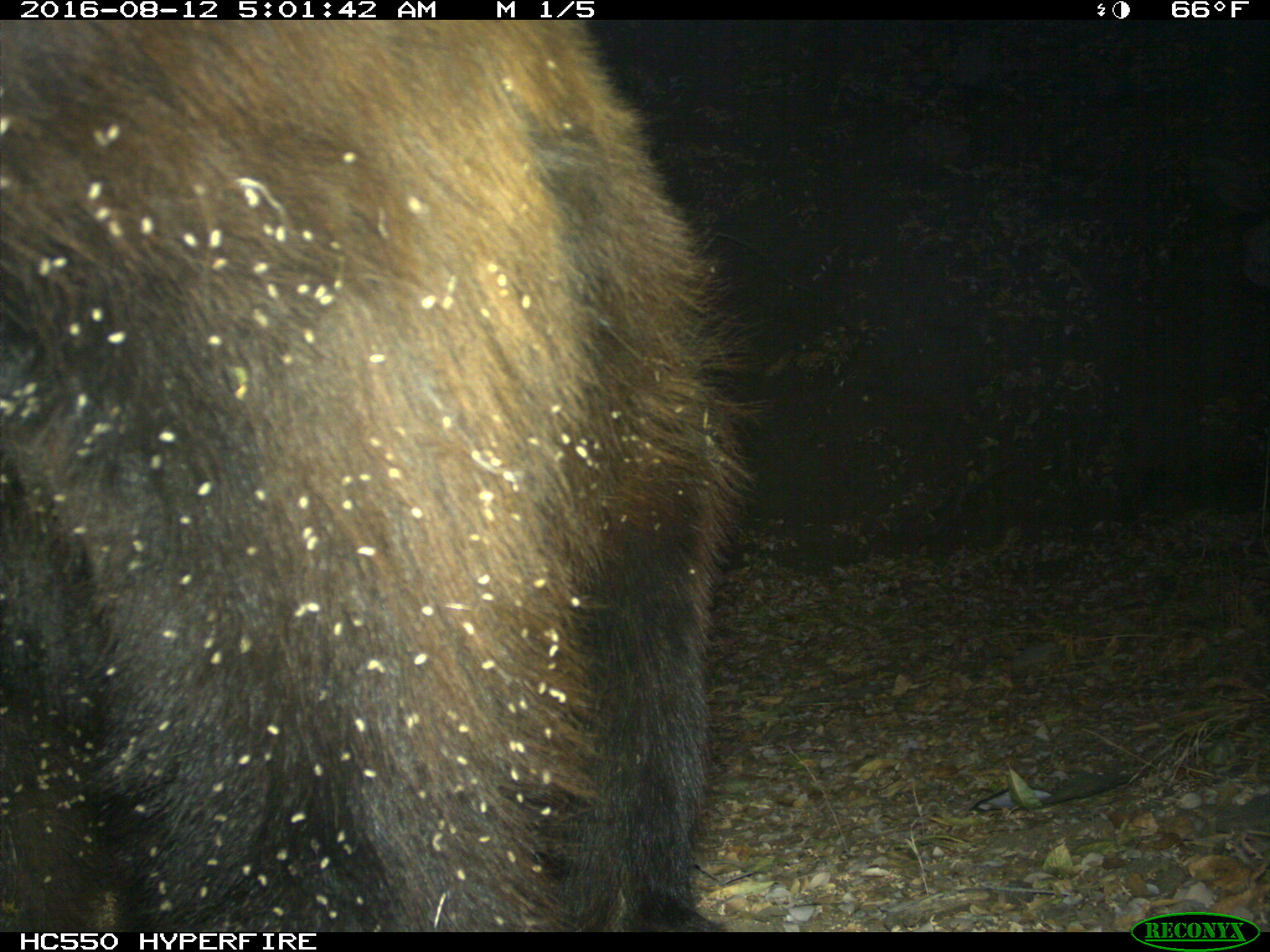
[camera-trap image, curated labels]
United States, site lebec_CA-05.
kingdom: Animalia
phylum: Chordata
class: Mammalia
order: Carnivora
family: Ursidae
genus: Ursus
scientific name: Ursus americanus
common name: american black bear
Ursus americanus (american black bear).